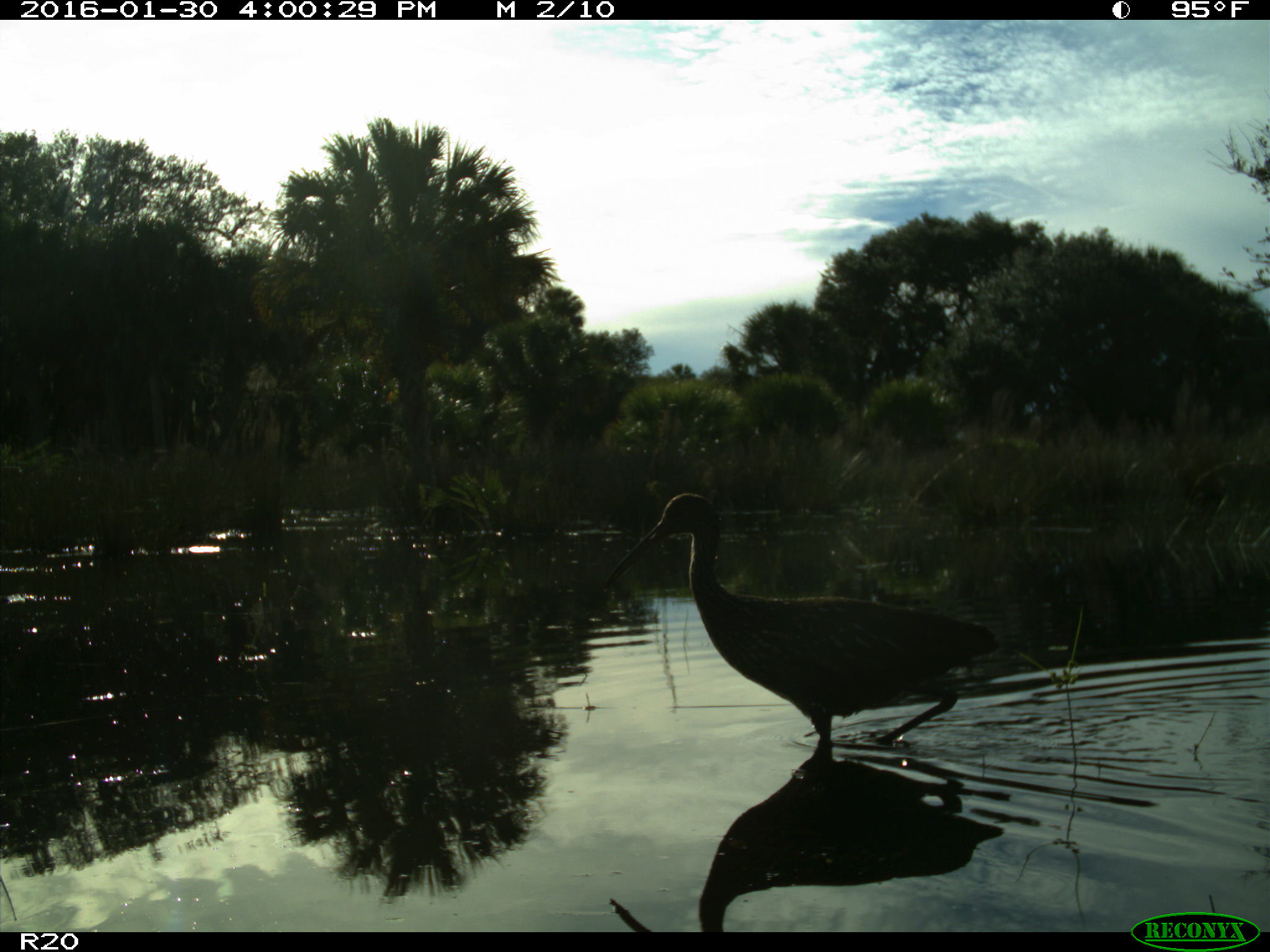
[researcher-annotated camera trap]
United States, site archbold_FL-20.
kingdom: Animalia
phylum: Chordata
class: Aves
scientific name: Aves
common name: birds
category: unidentified bird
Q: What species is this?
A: Unidentified bird (birds) (Aves).